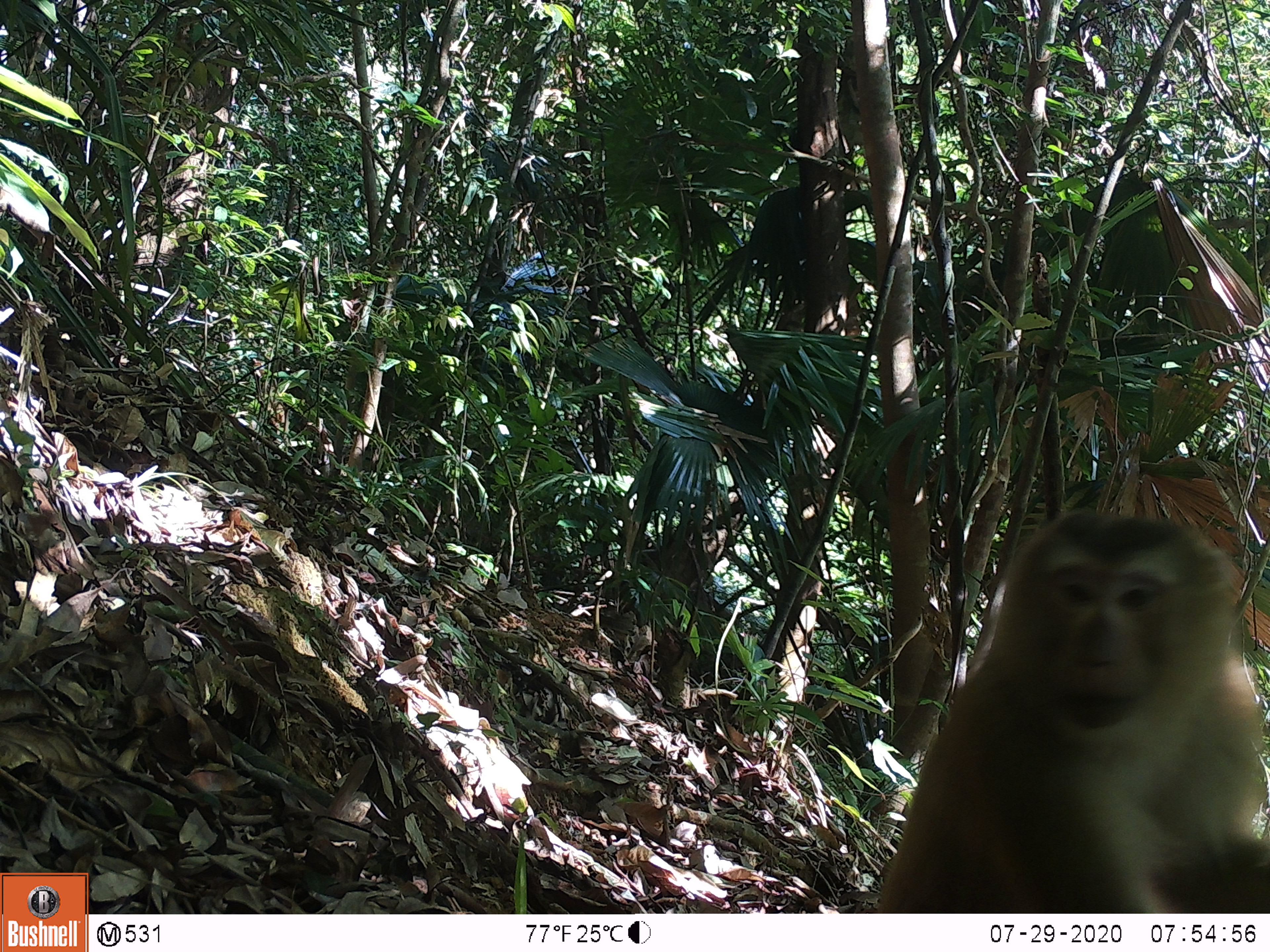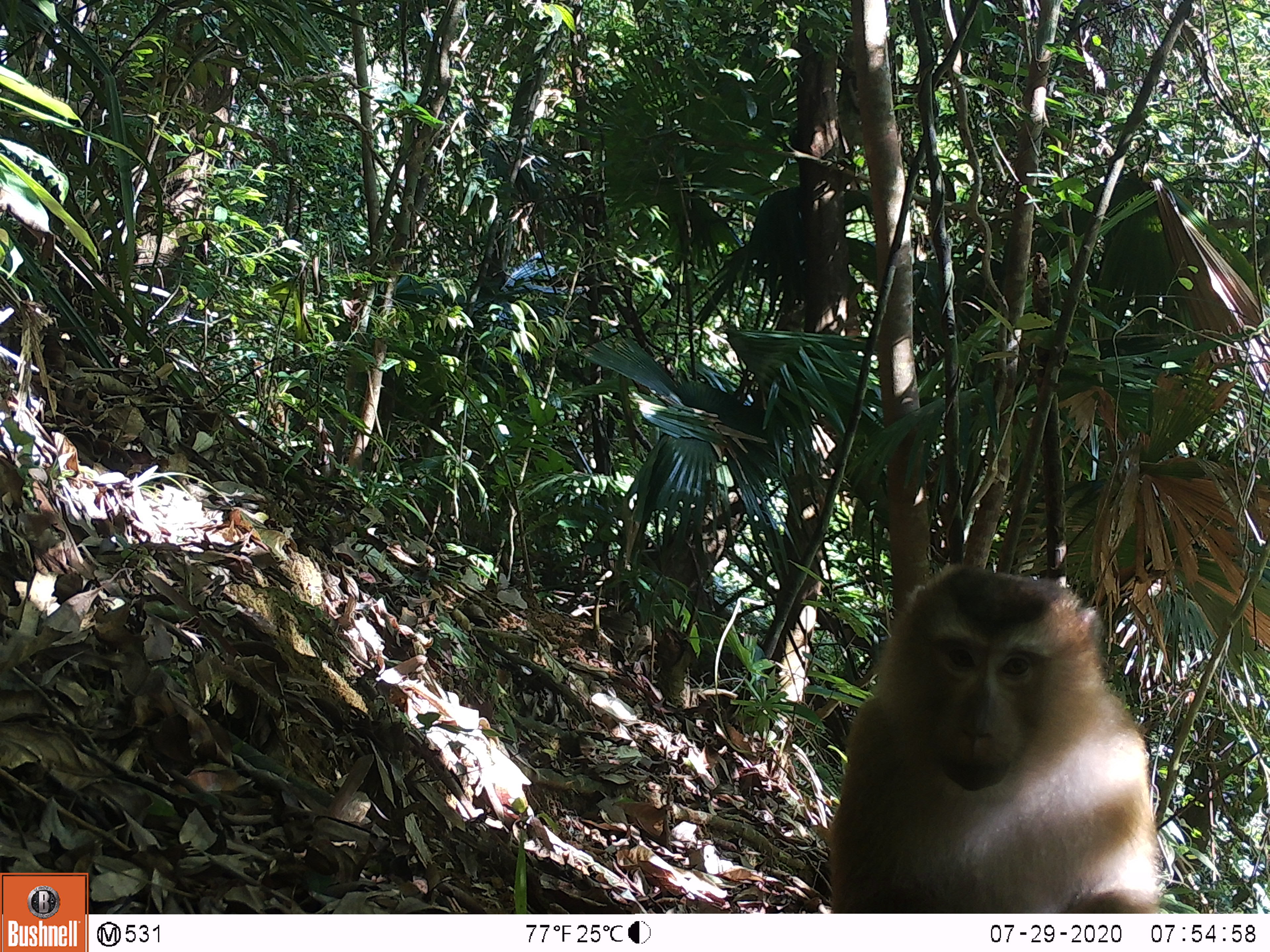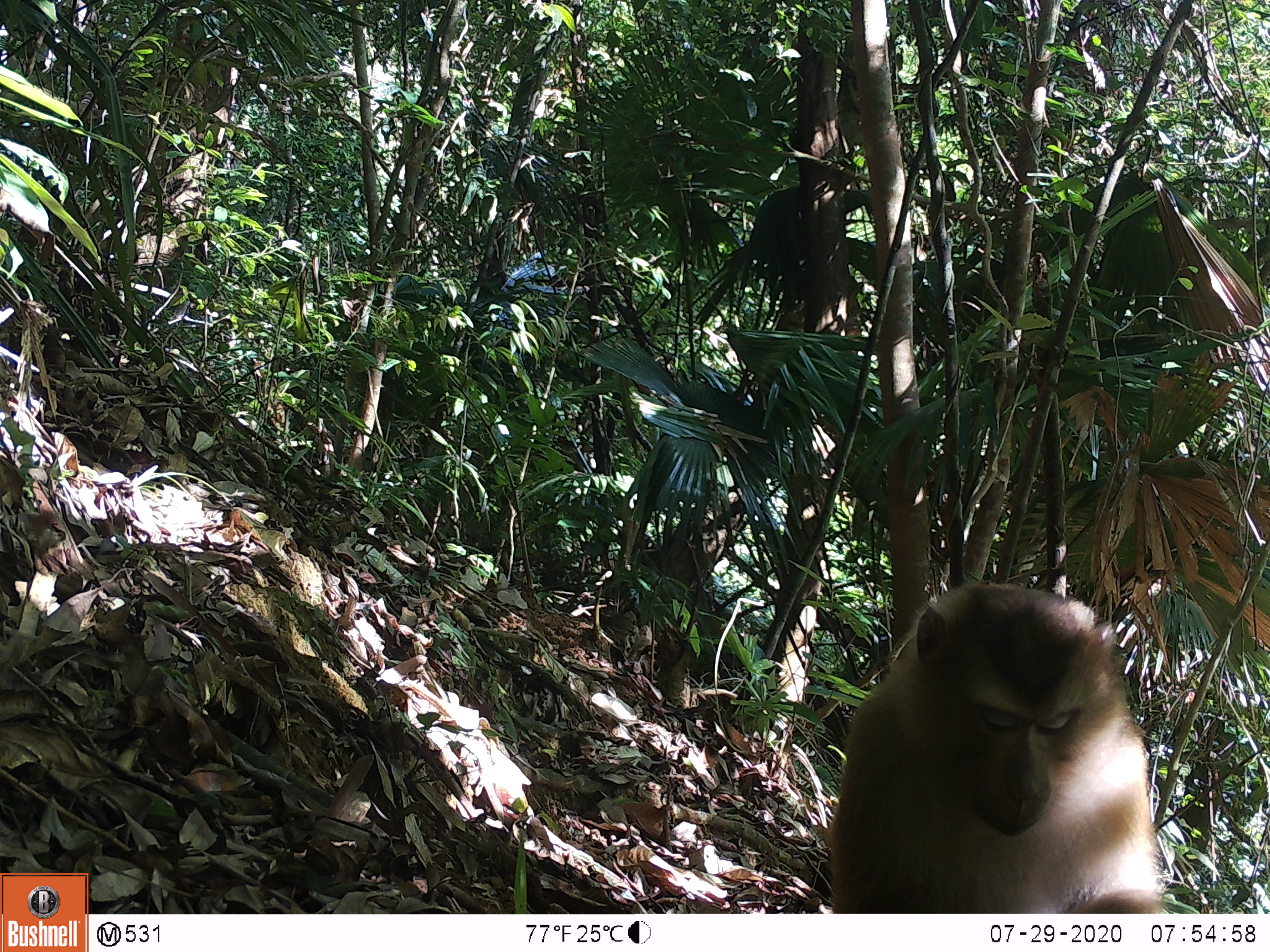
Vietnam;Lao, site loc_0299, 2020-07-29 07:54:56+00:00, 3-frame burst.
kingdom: Animalia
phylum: Chordata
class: Mammalia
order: Primates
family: Cercopithecidae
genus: Macaca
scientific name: Macaca nemestrina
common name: pig-tailed macaque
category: pig tailed macaque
Pig tailed macaque (pig-tailed macaque) (Macaca nemestrina). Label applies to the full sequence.